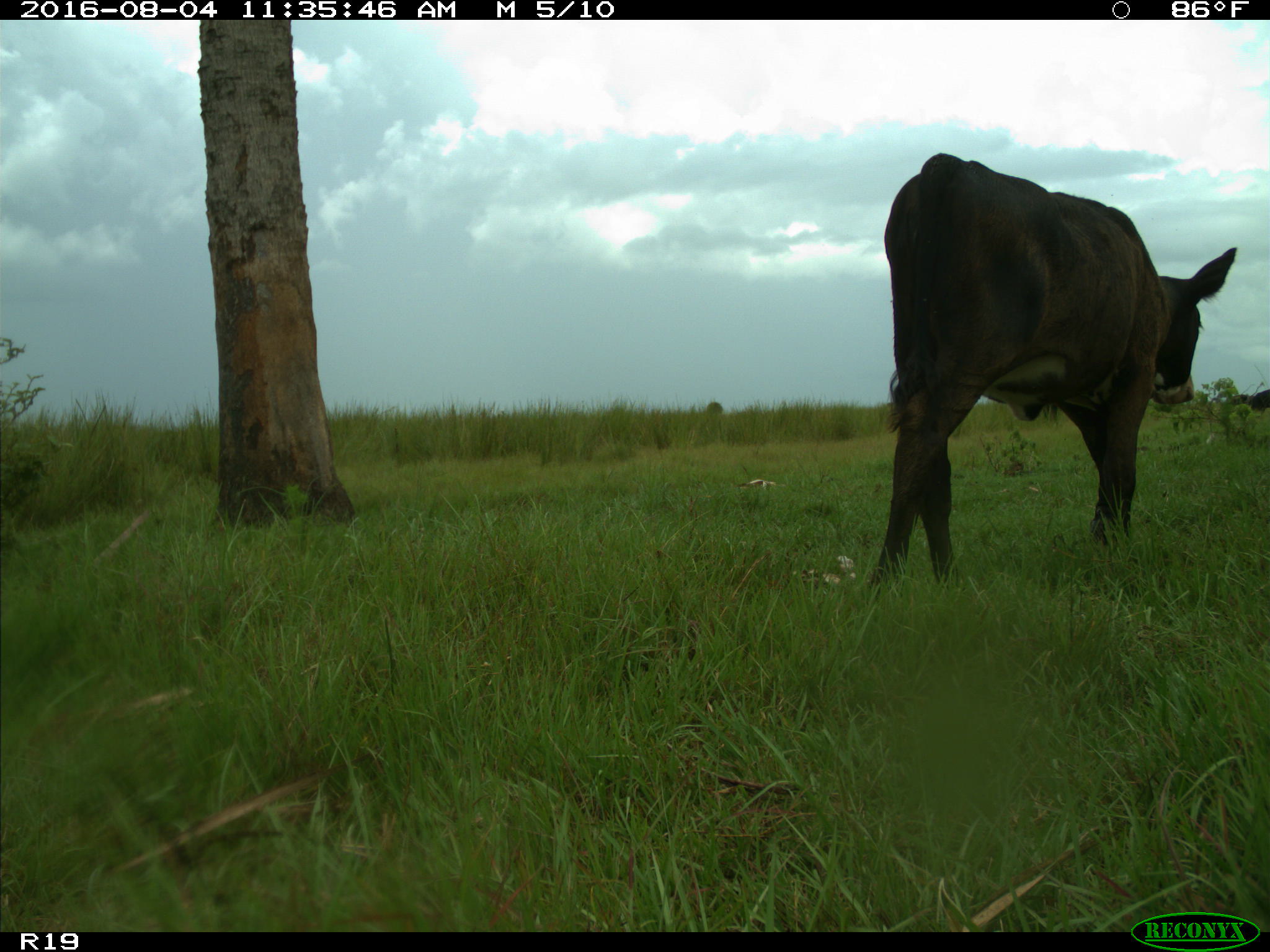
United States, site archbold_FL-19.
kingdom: Animalia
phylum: Chordata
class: Mammalia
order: Artiodactyla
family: Bovidae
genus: Bos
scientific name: Bos taurus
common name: domestic cow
Bos taurus (domestic cow).